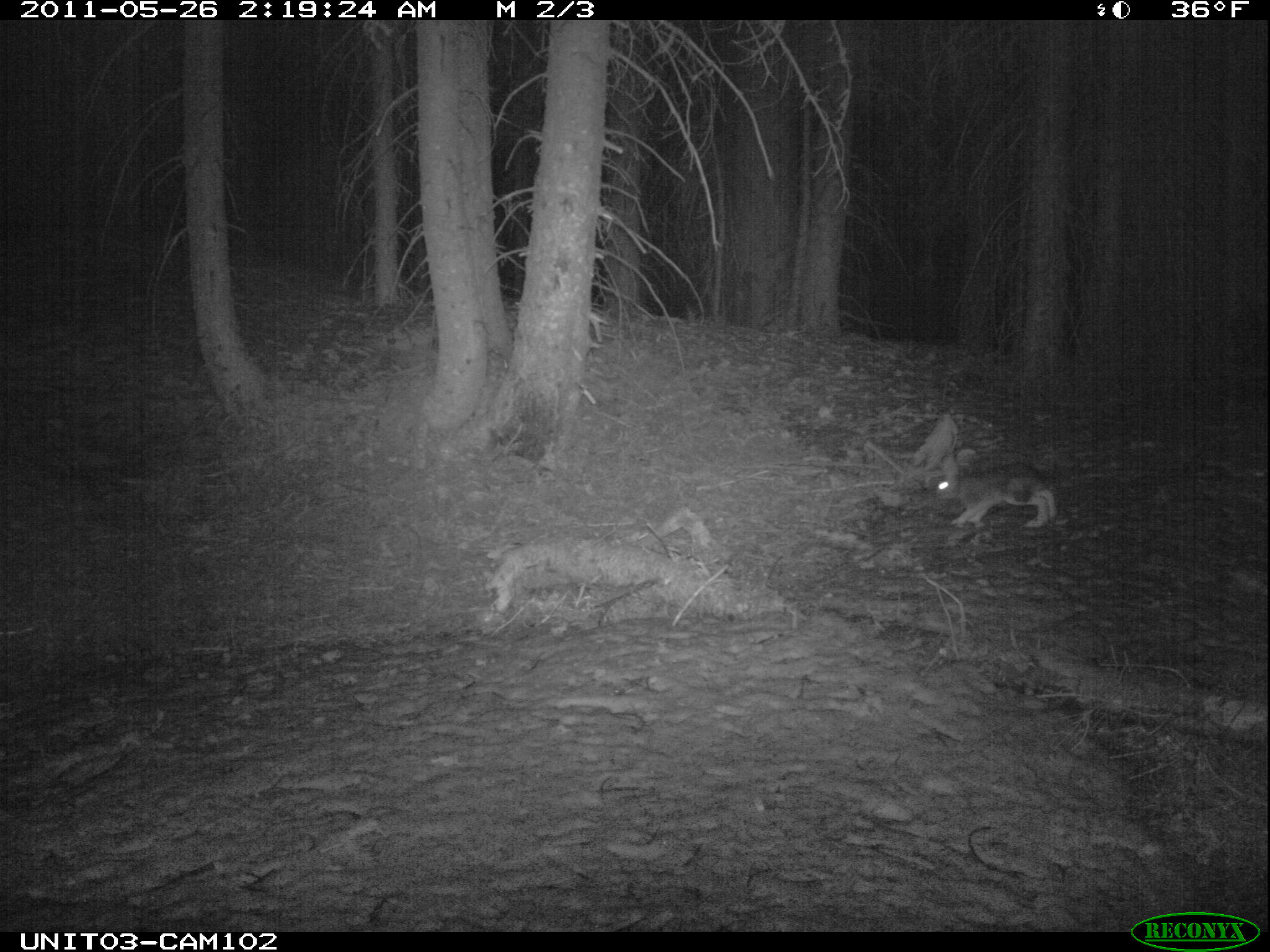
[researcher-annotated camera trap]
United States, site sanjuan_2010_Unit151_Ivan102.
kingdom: Animalia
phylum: Chordata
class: Mammalia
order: Lagomorpha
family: Leporidae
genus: Lepus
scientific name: Lepus americanus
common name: snowshoe hare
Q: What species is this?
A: Lepus americanus (snowshoe hare).